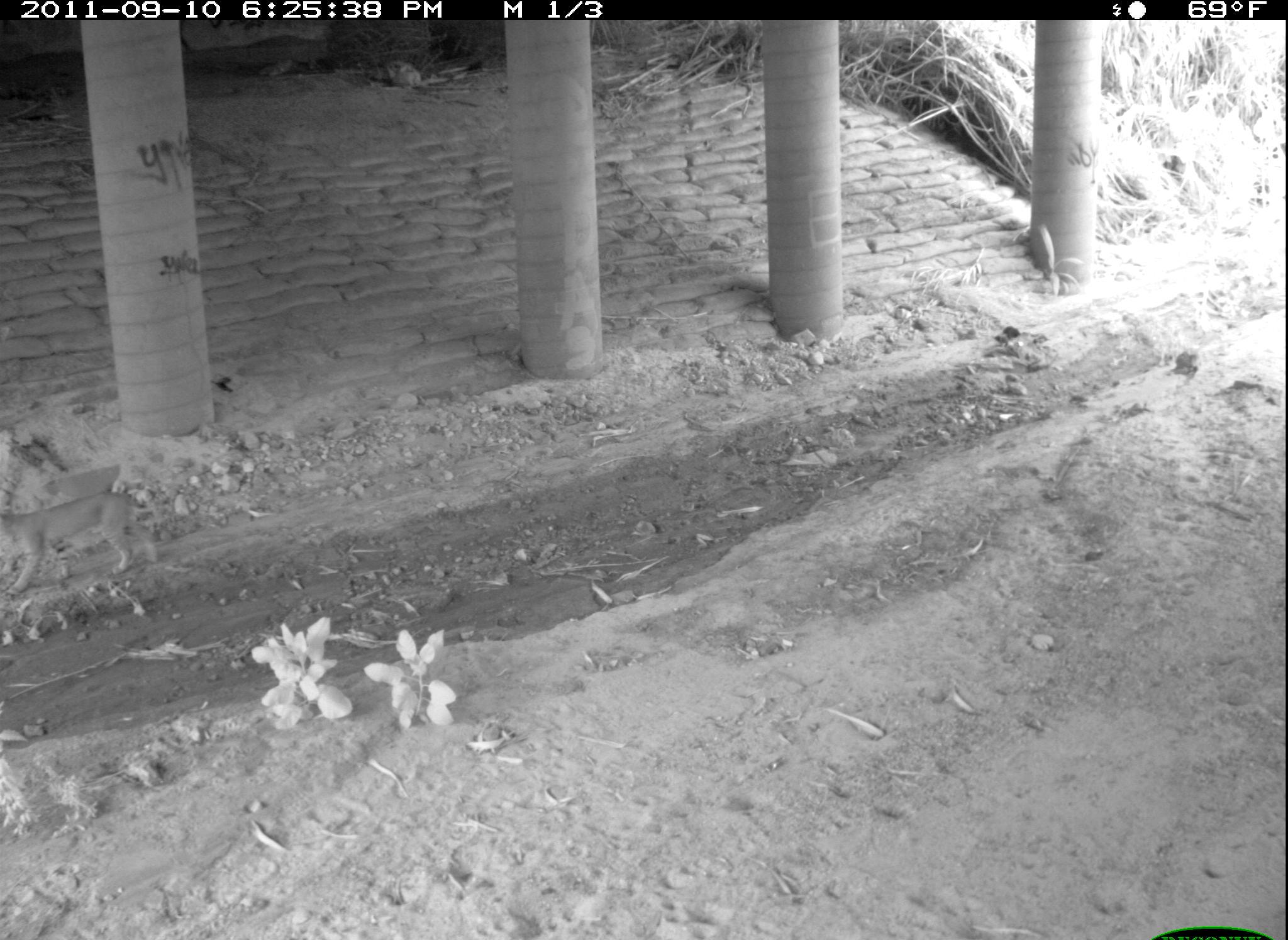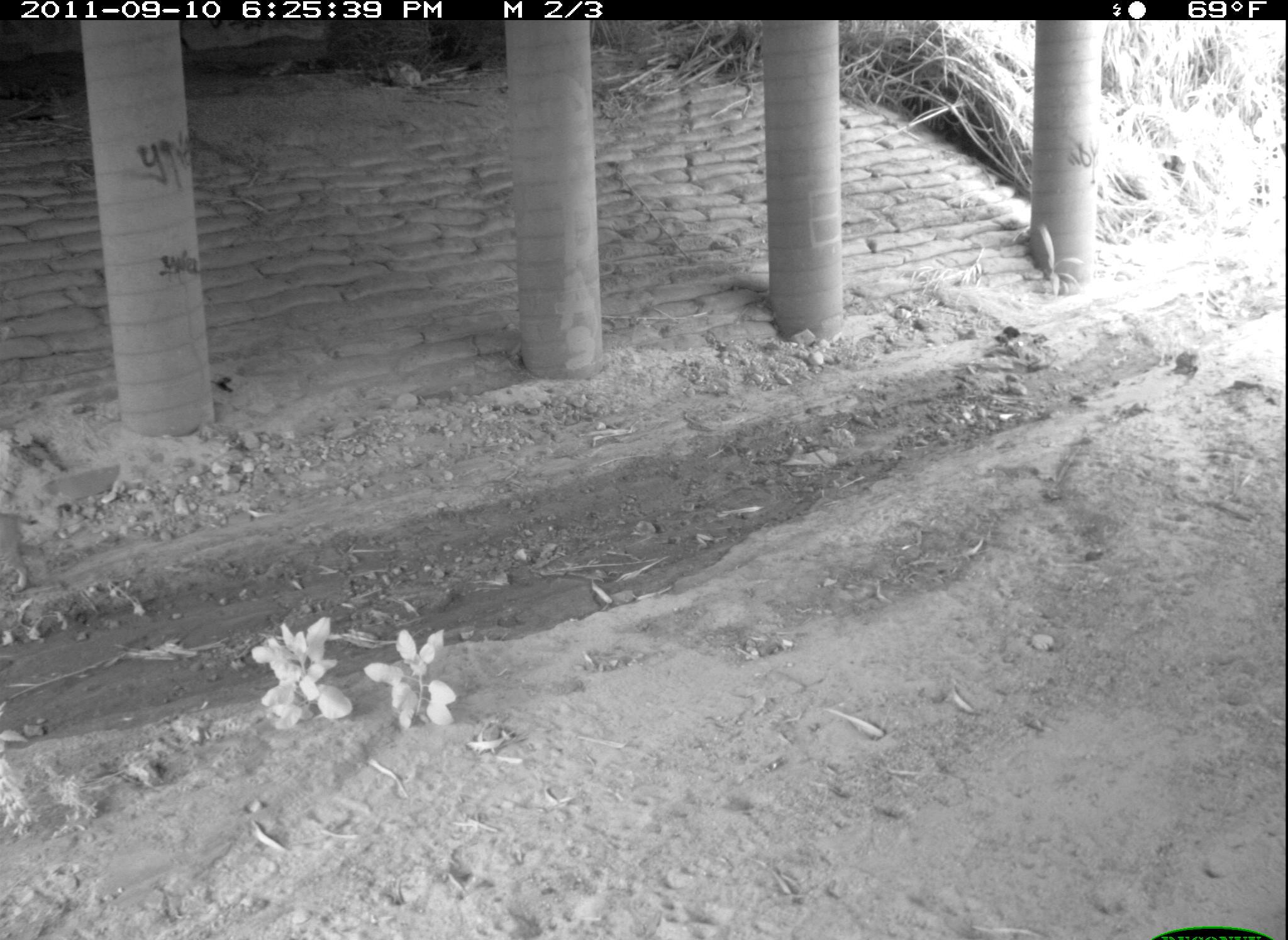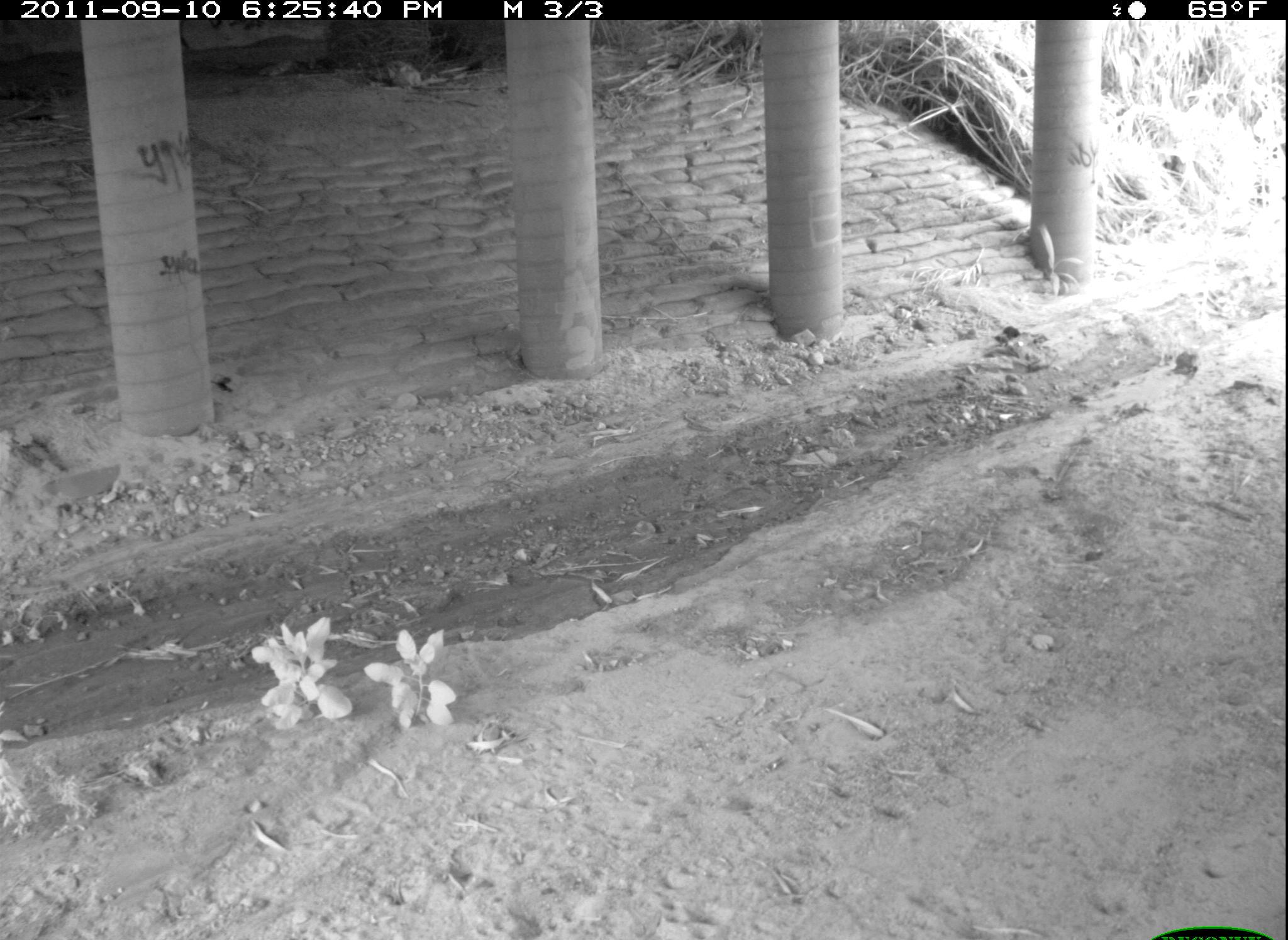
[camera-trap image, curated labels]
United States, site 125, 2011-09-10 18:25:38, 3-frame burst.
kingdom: Animalia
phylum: Chordata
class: Mammalia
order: Carnivora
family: Felidae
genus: Lynx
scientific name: Lynx rufus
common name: bobcat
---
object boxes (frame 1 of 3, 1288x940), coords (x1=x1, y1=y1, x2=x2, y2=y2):
bobcat: (x1=0, y1=483, x2=166, y2=602)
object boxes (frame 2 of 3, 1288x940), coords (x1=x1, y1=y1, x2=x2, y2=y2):
bobcat: (x1=0, y1=507, x2=37, y2=598)